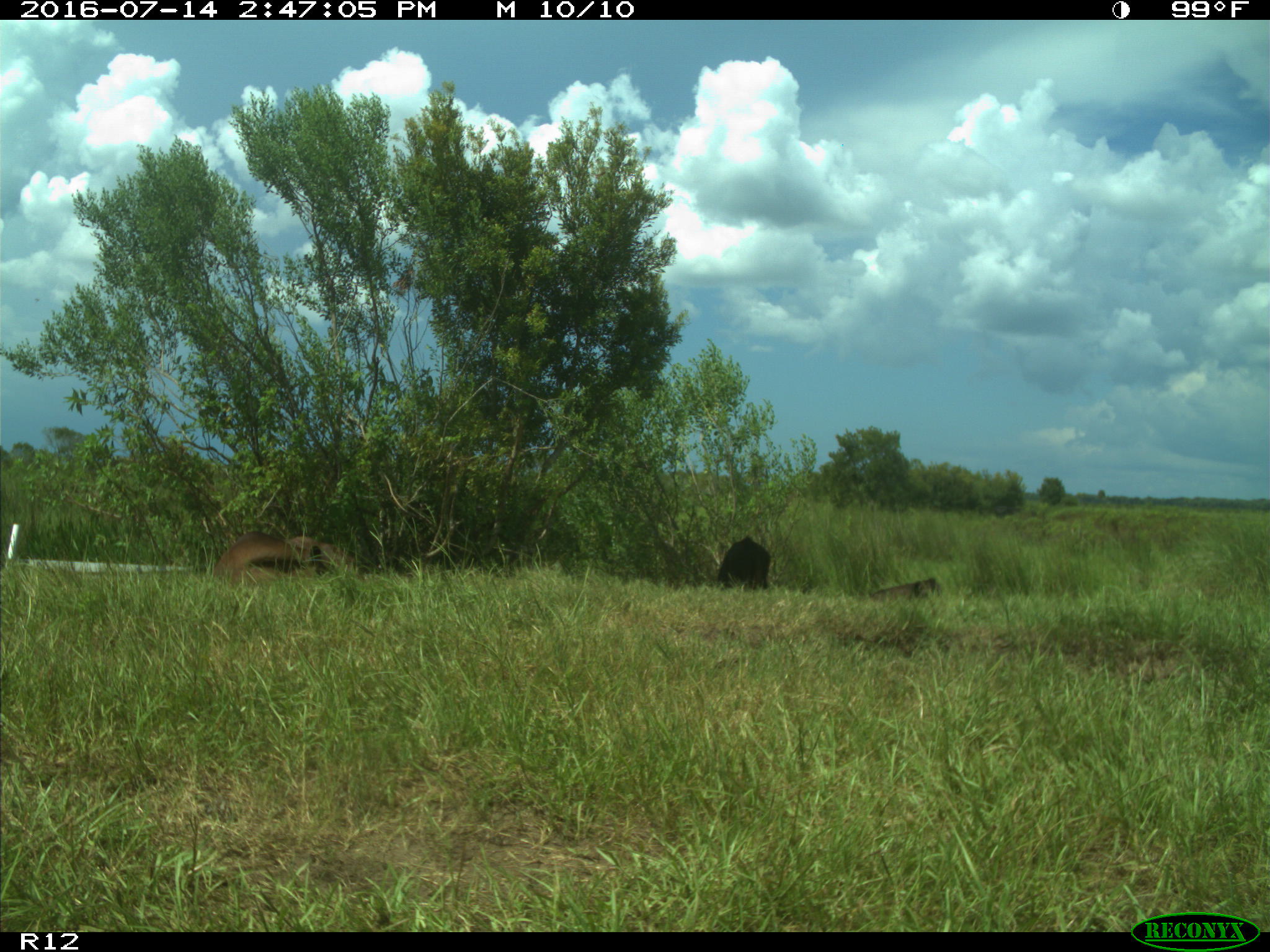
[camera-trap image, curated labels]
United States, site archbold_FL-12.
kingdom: Animalia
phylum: Chordata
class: Mammalia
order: Artiodactyla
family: Bovidae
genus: Bos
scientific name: Bos taurus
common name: domestic cow